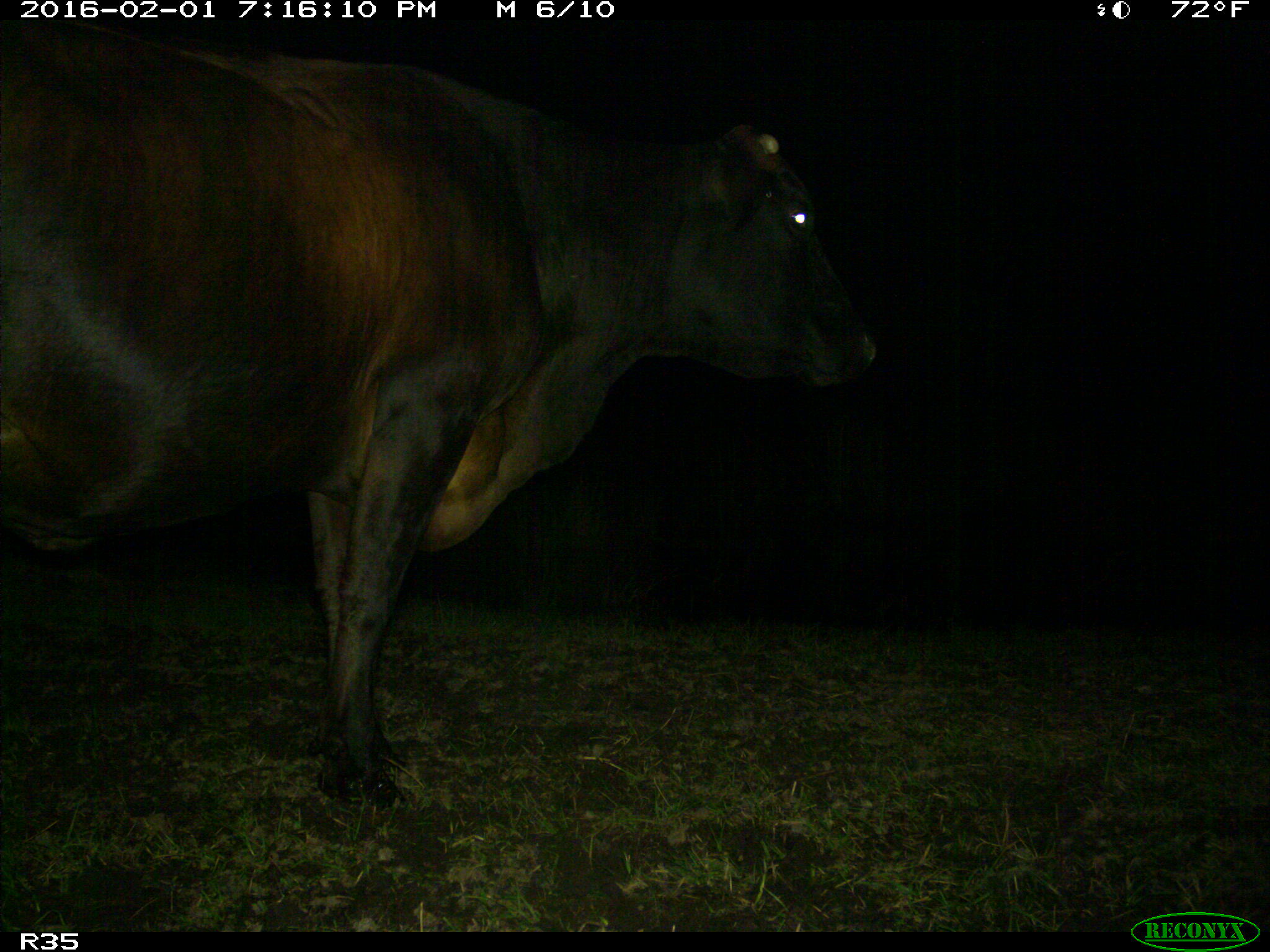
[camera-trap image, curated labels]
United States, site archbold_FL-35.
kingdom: Animalia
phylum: Chordata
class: Mammalia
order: Artiodactyla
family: Bovidae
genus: Bos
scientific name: Bos taurus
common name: domestic cow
Bos taurus (domestic cow).